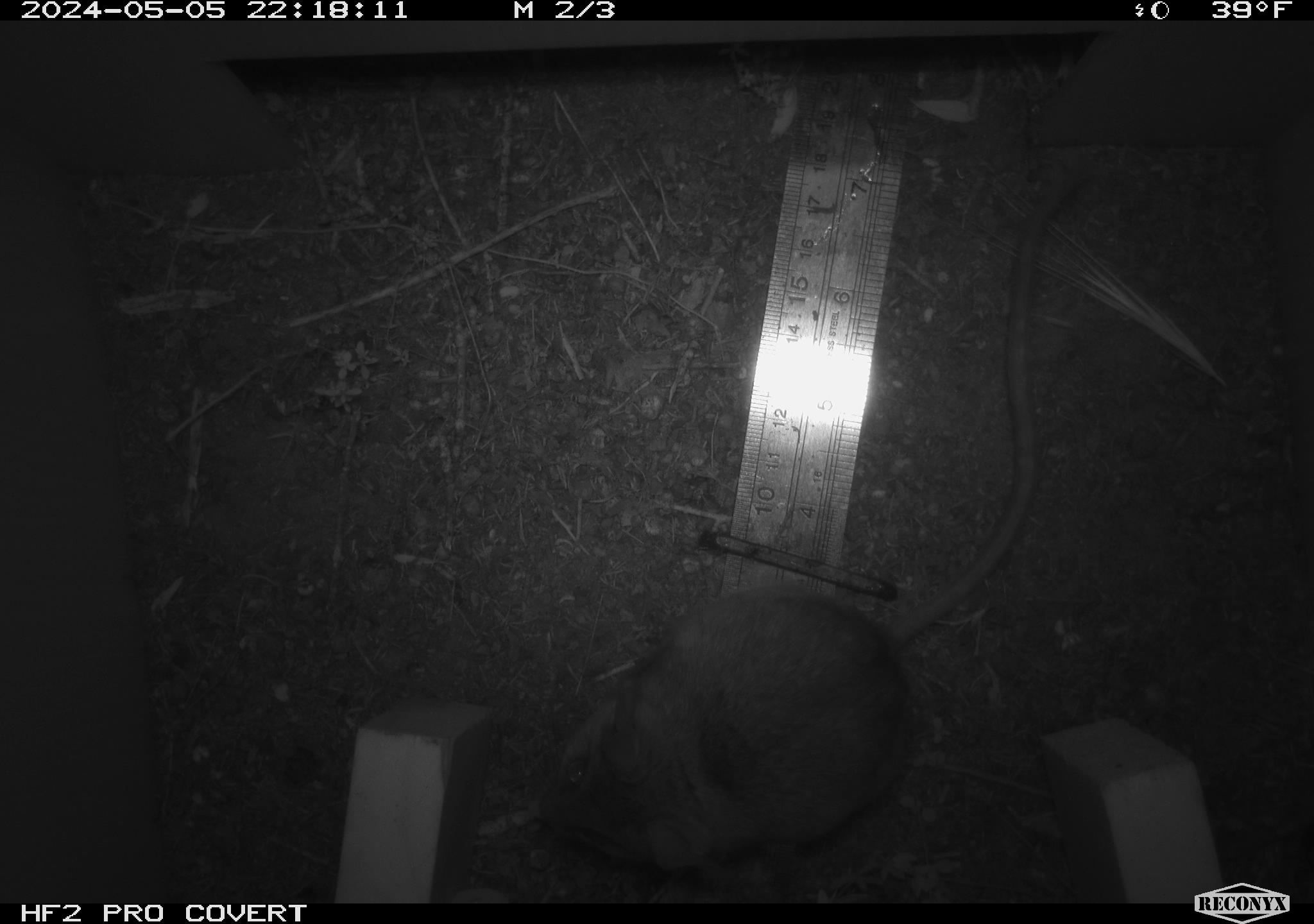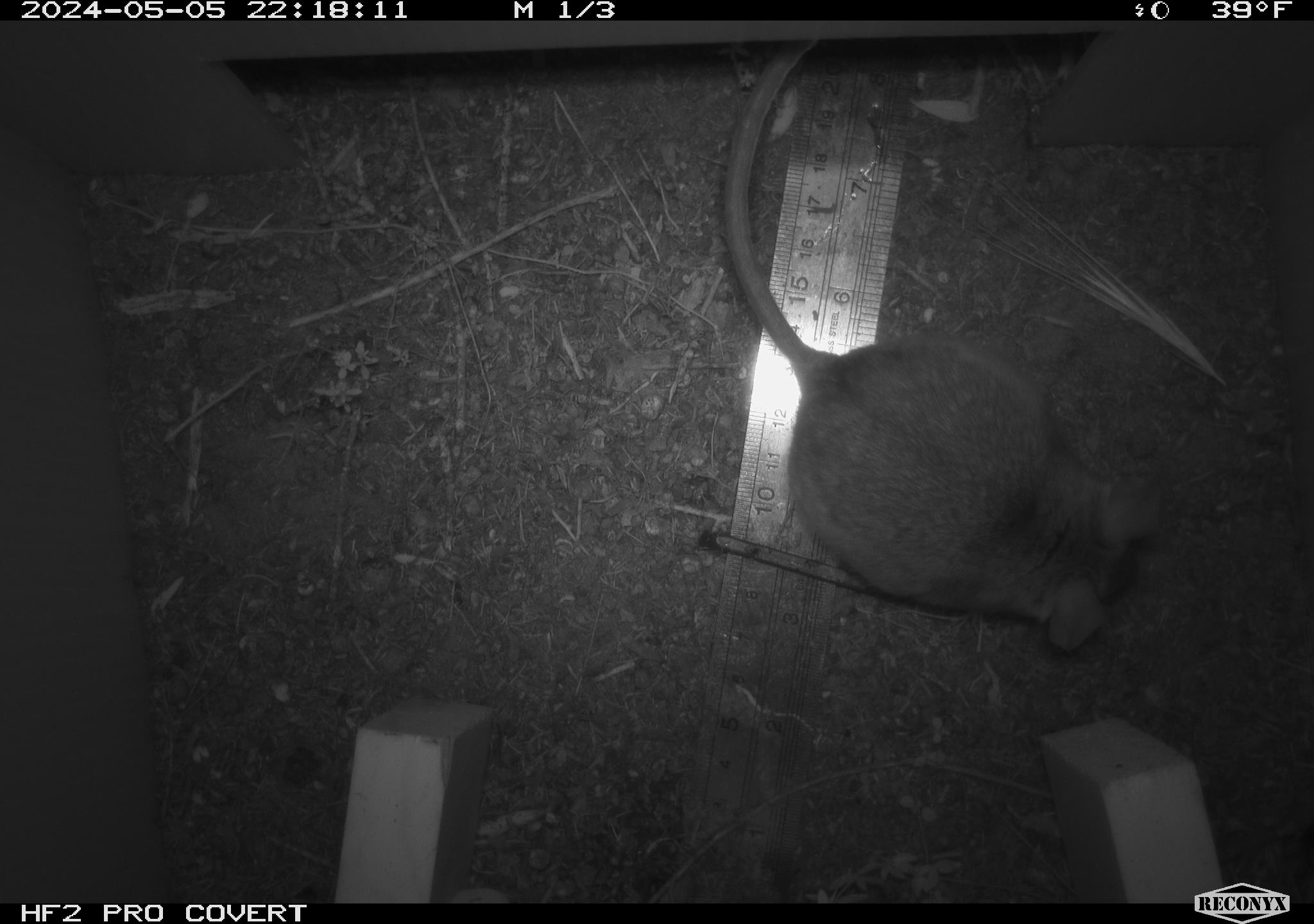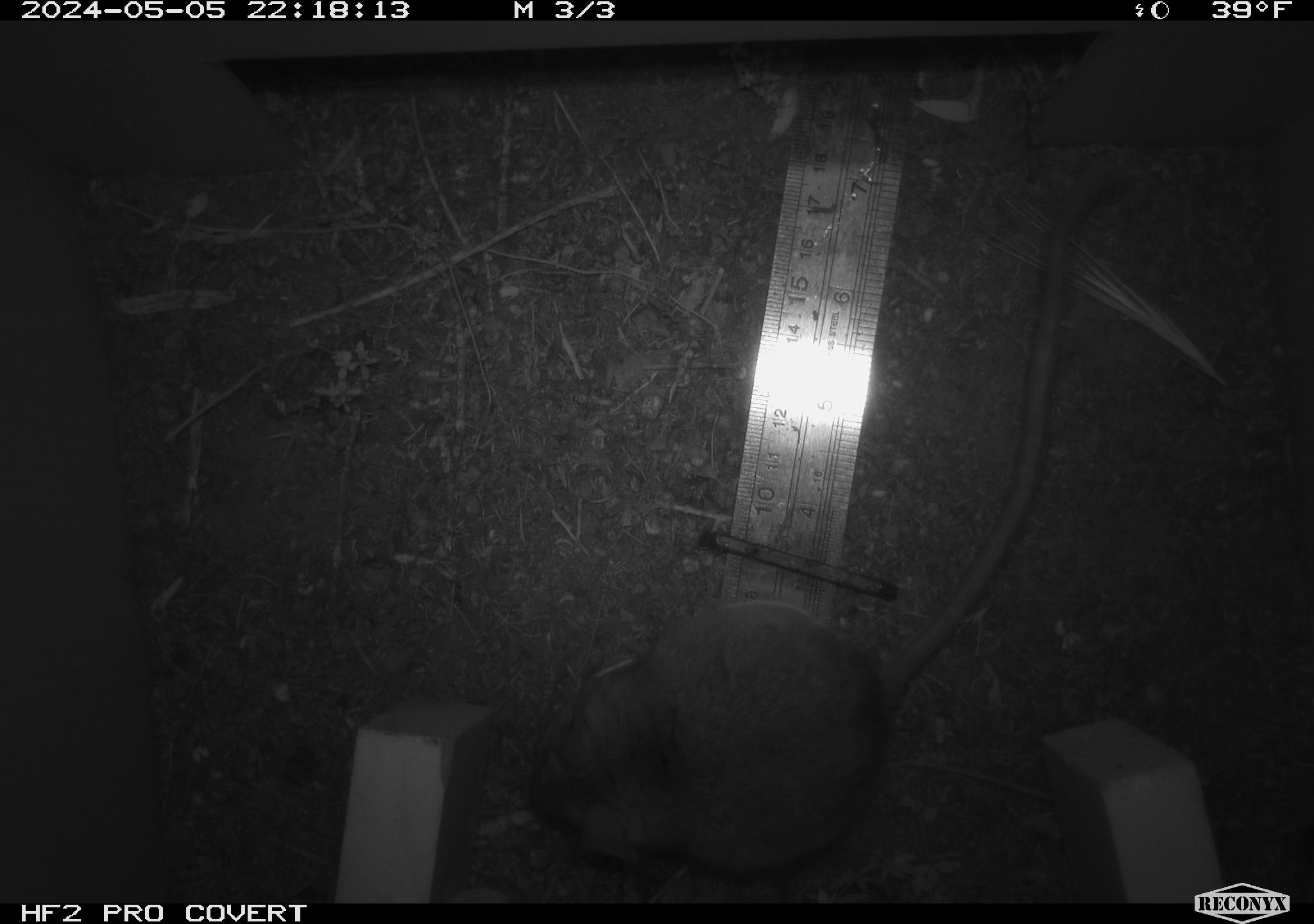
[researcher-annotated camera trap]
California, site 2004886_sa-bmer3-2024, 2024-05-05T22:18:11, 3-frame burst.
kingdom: Animalia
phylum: Chordata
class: Mammalia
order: Rodentia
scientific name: Rodentia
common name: mouse species